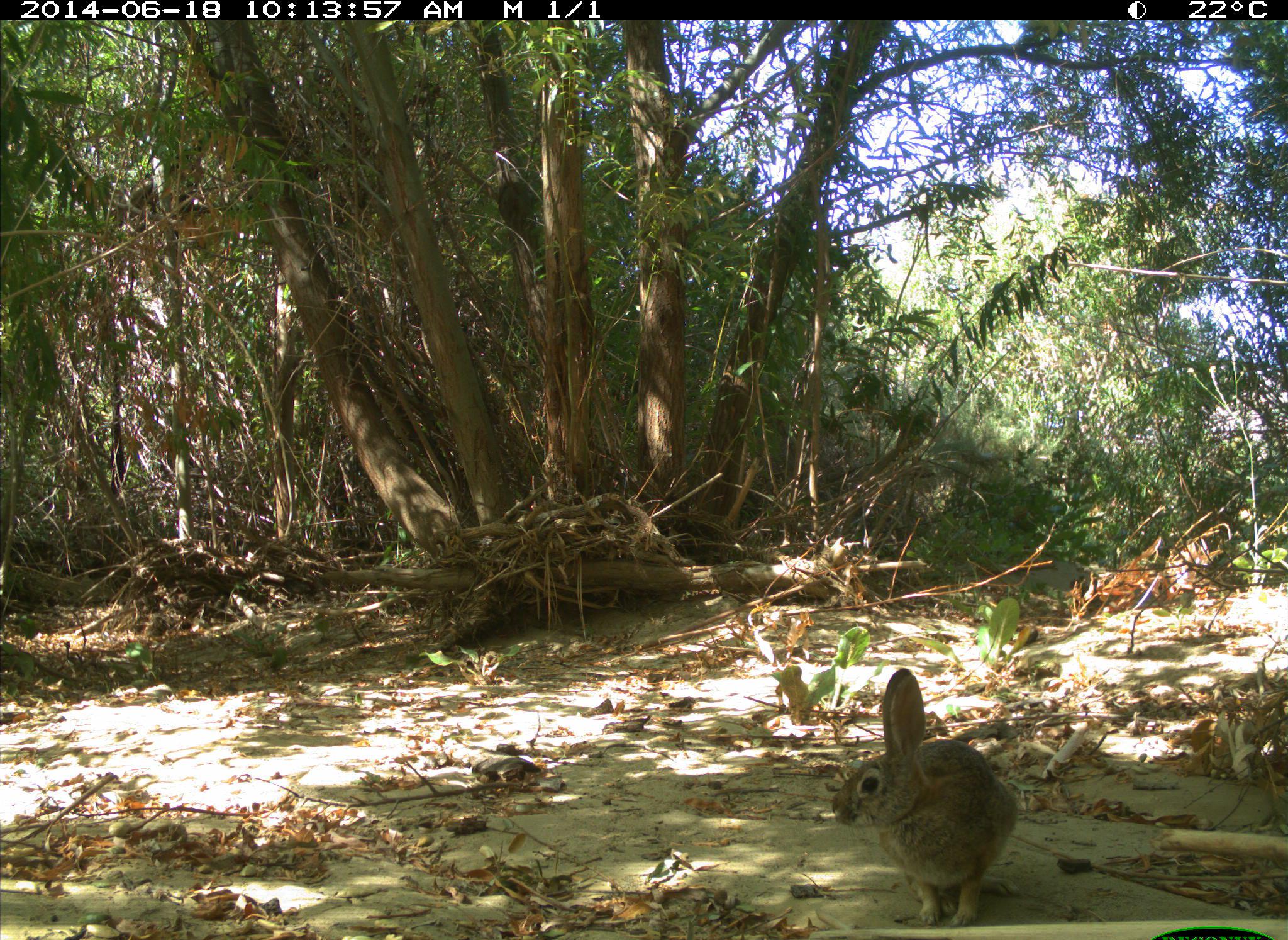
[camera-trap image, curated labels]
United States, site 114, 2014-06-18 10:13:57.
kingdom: Animalia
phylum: Chordata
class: Mammalia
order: Lagomorpha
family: Leporidae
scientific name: Leporidae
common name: rabbits and hares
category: rabbit